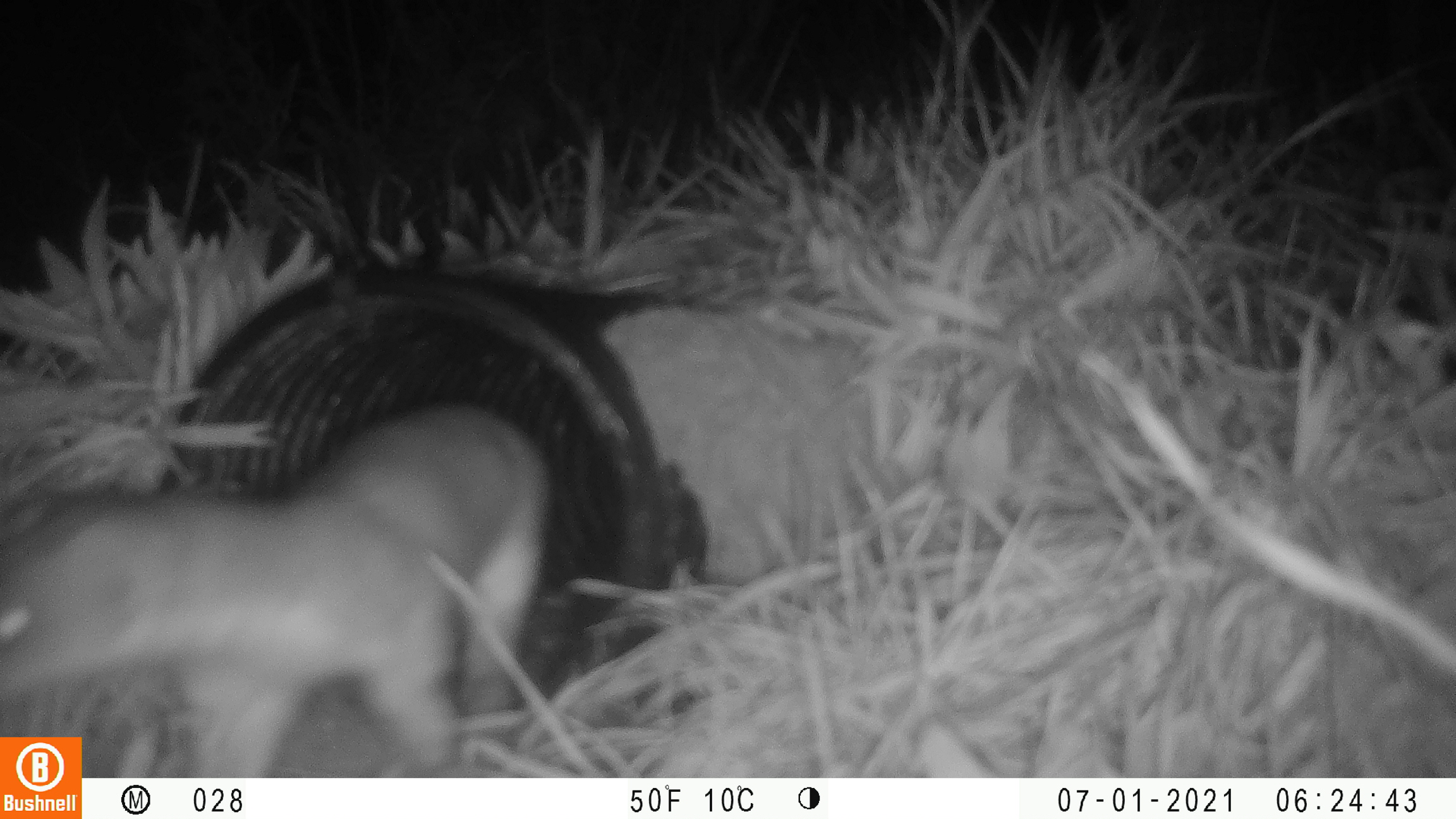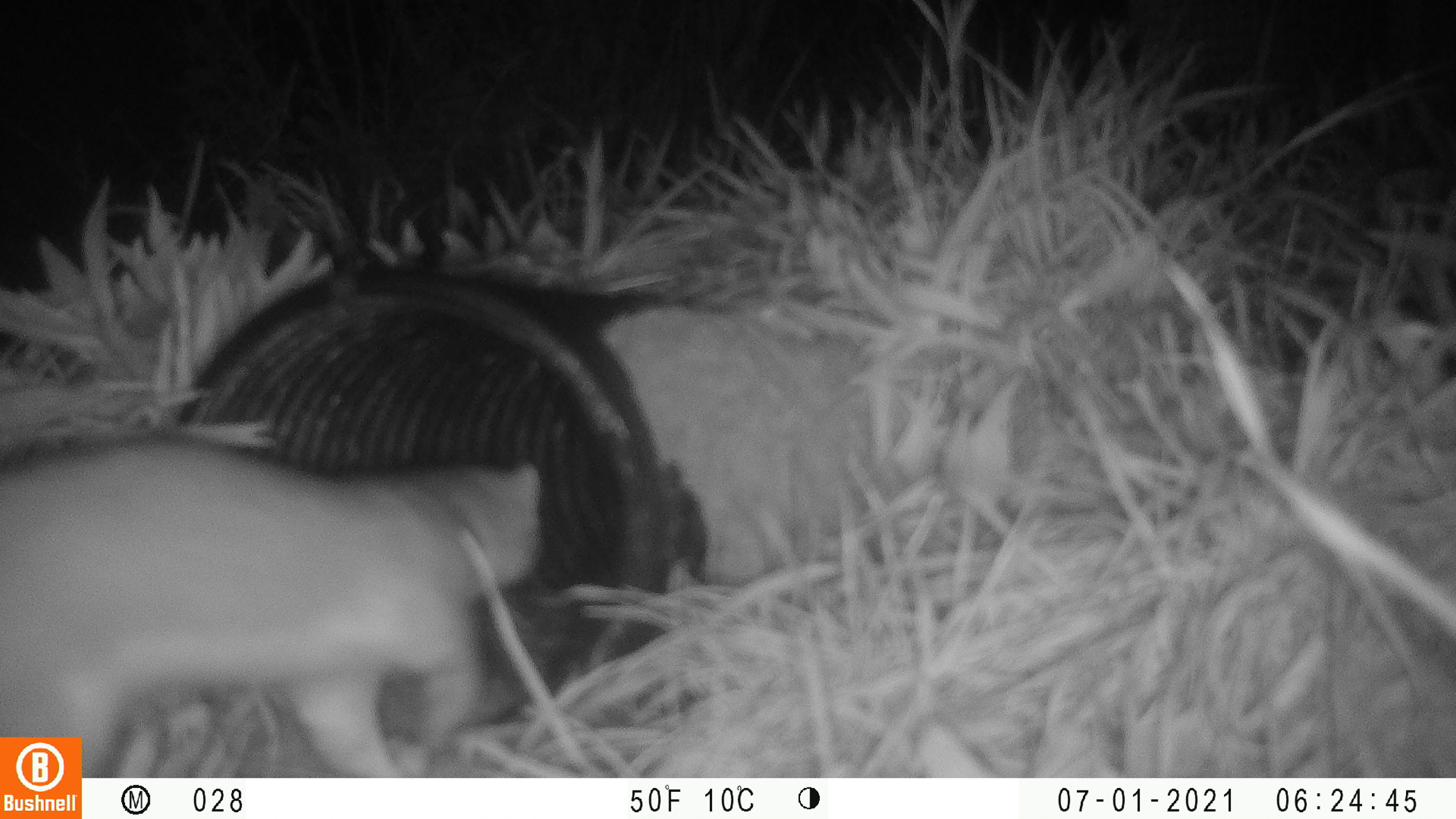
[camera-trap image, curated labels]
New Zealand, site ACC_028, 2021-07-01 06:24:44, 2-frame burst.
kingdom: Animalia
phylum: Chordata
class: Mammalia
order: Carnivora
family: Mustelidae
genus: Mustela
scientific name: Mustela erminea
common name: stoat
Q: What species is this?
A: Stoat (Mustela erminea).